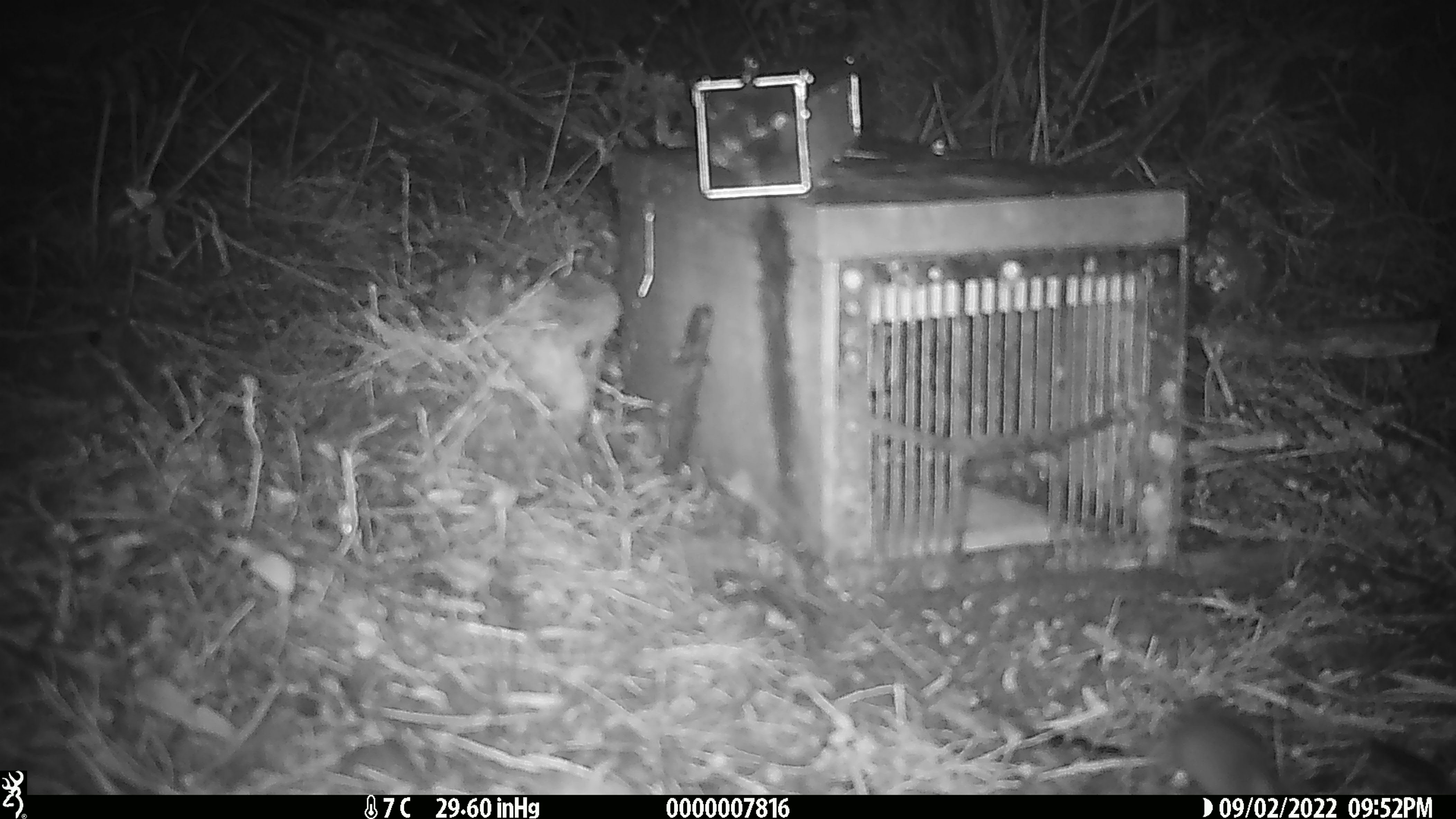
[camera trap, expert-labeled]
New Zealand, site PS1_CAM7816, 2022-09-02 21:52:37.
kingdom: Animalia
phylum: Chordata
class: Mammalia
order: Rodentia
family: Muridae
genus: Mus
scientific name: Mus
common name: mouse